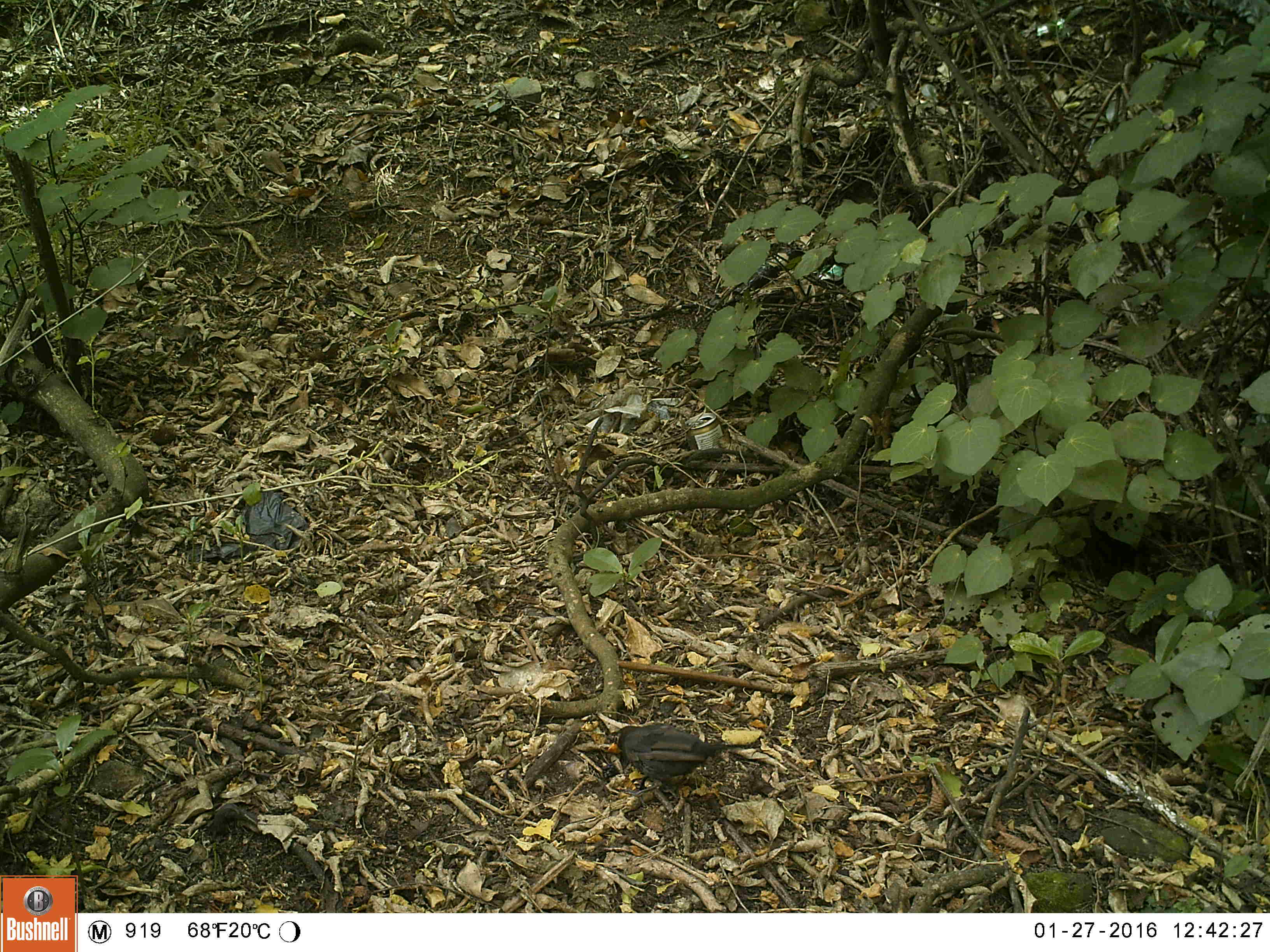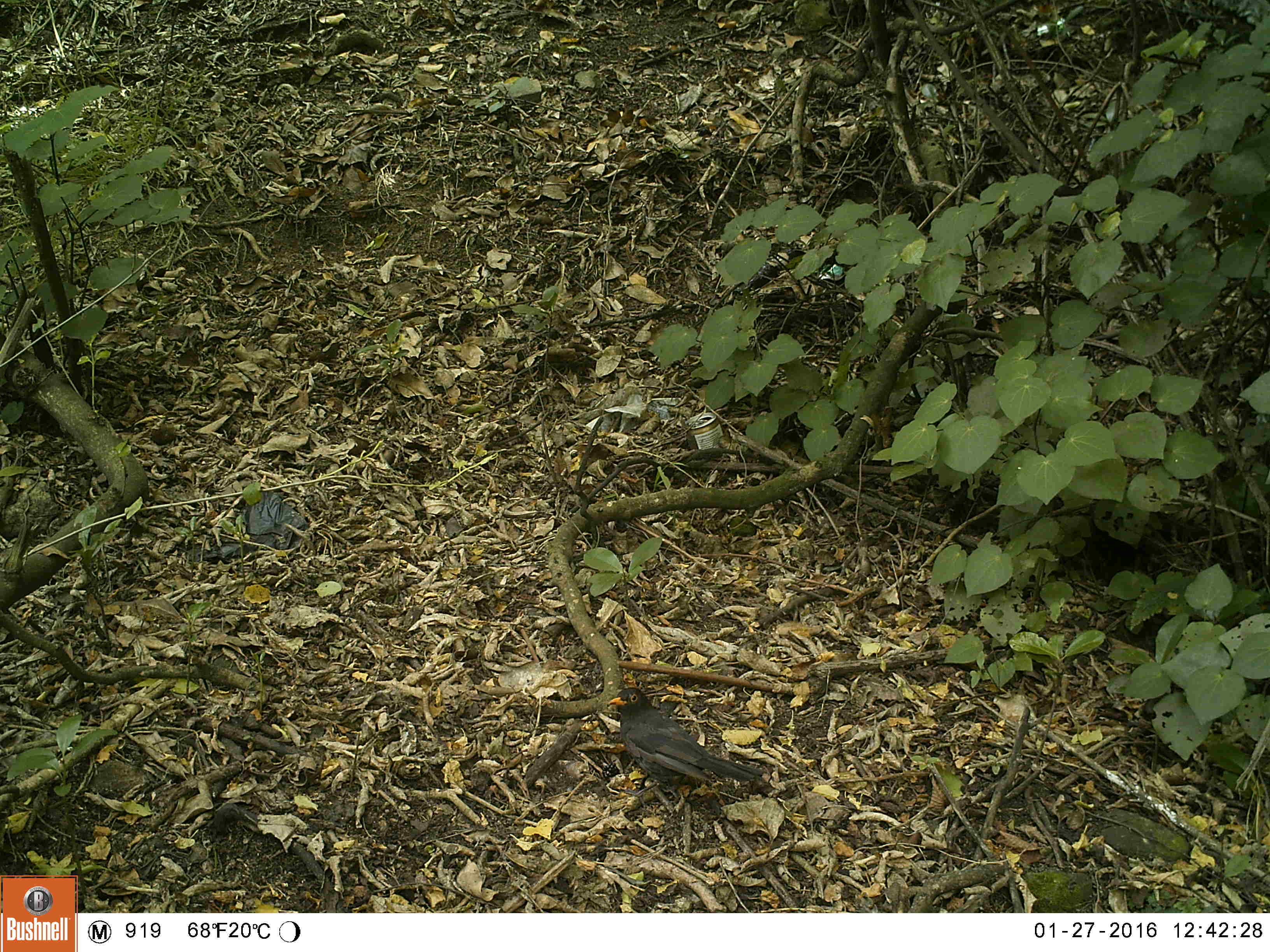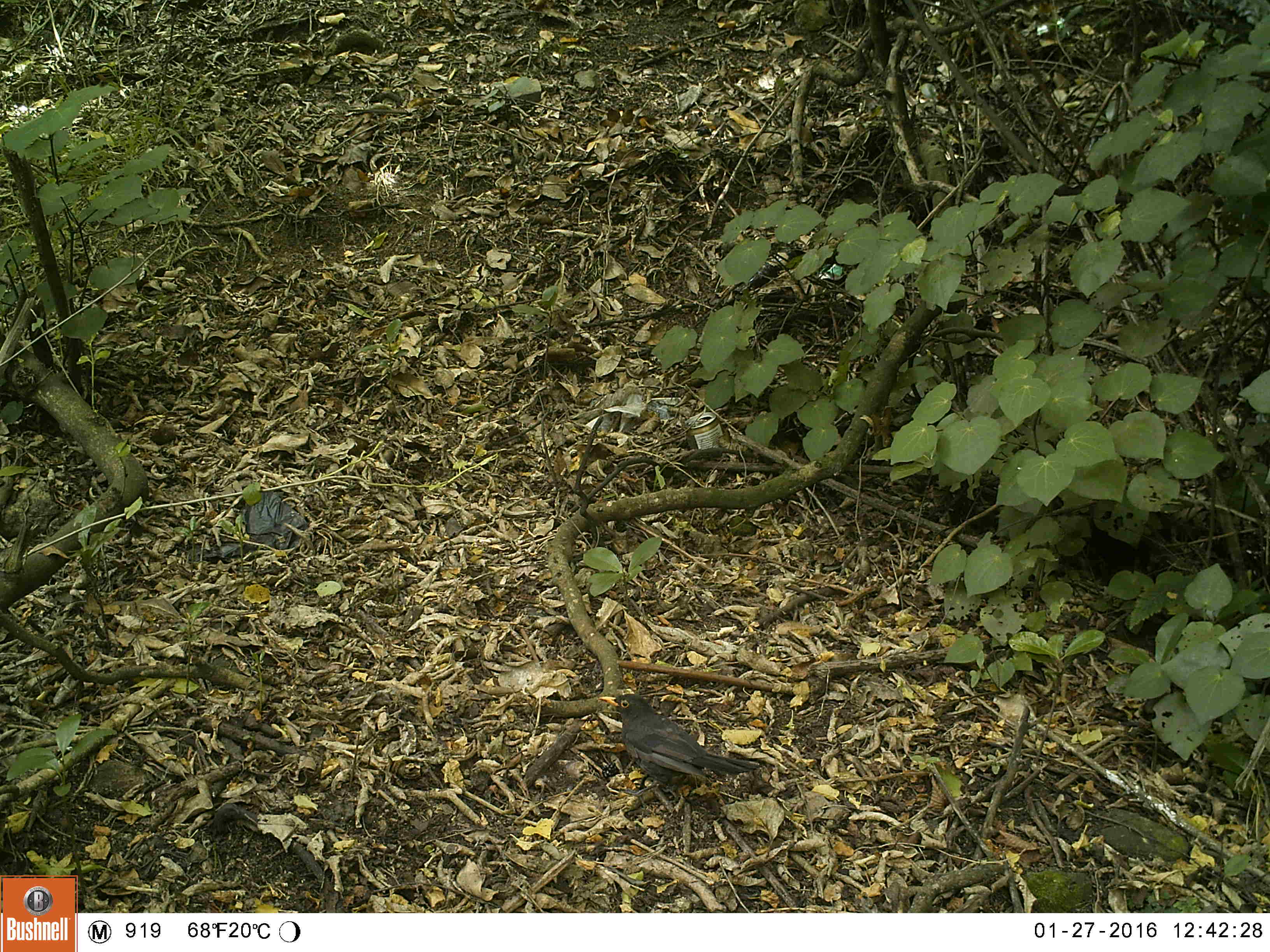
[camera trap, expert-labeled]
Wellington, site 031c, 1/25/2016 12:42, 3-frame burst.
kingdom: Animalia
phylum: Chordata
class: Aves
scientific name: Aves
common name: bird